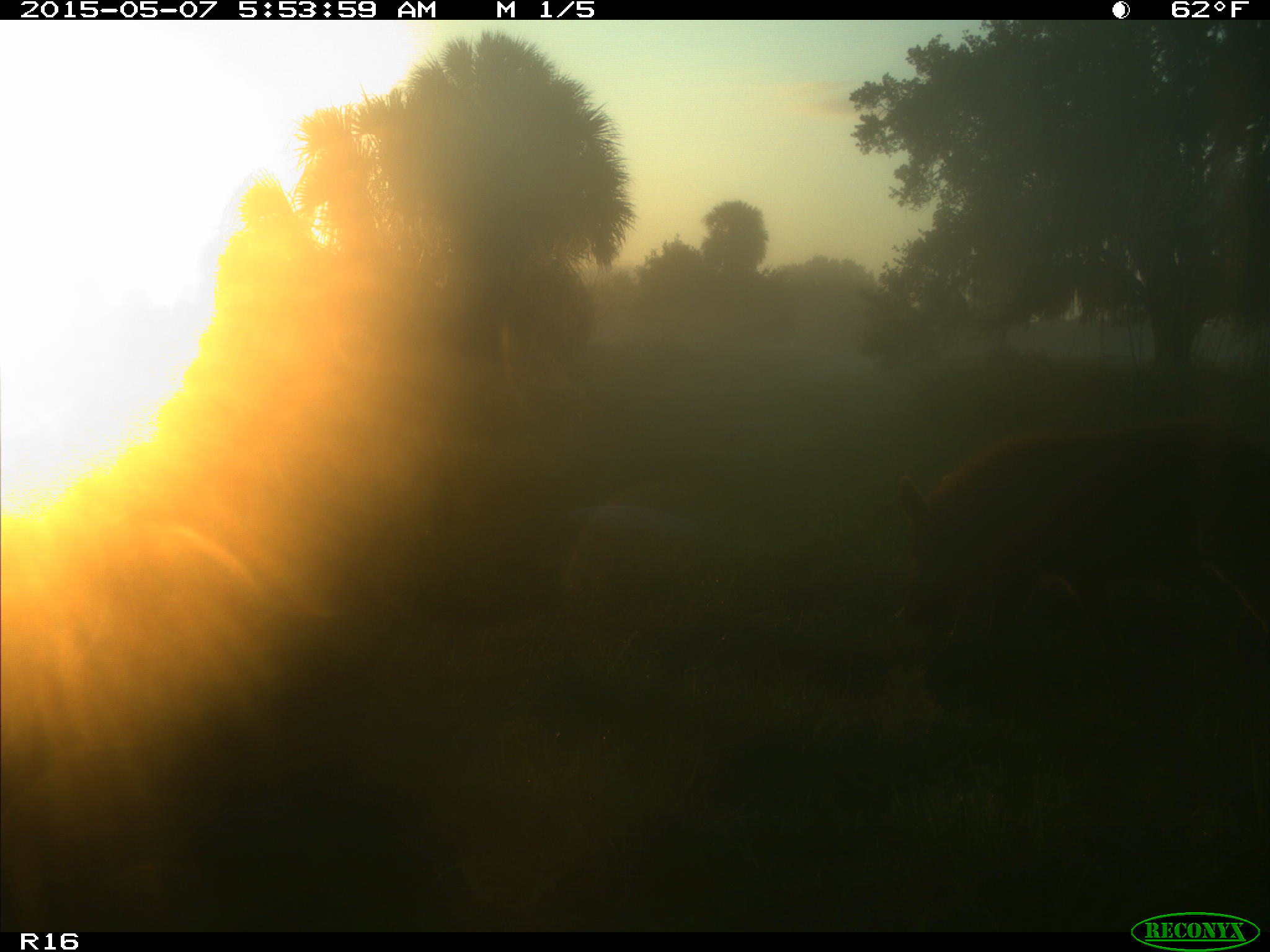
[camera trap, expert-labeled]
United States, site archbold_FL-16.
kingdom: Animalia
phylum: Chordata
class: Mammalia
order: Artiodactyla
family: Suidae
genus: Sus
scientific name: Sus scrofa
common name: wild boar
Sus scrofa (wild boar).